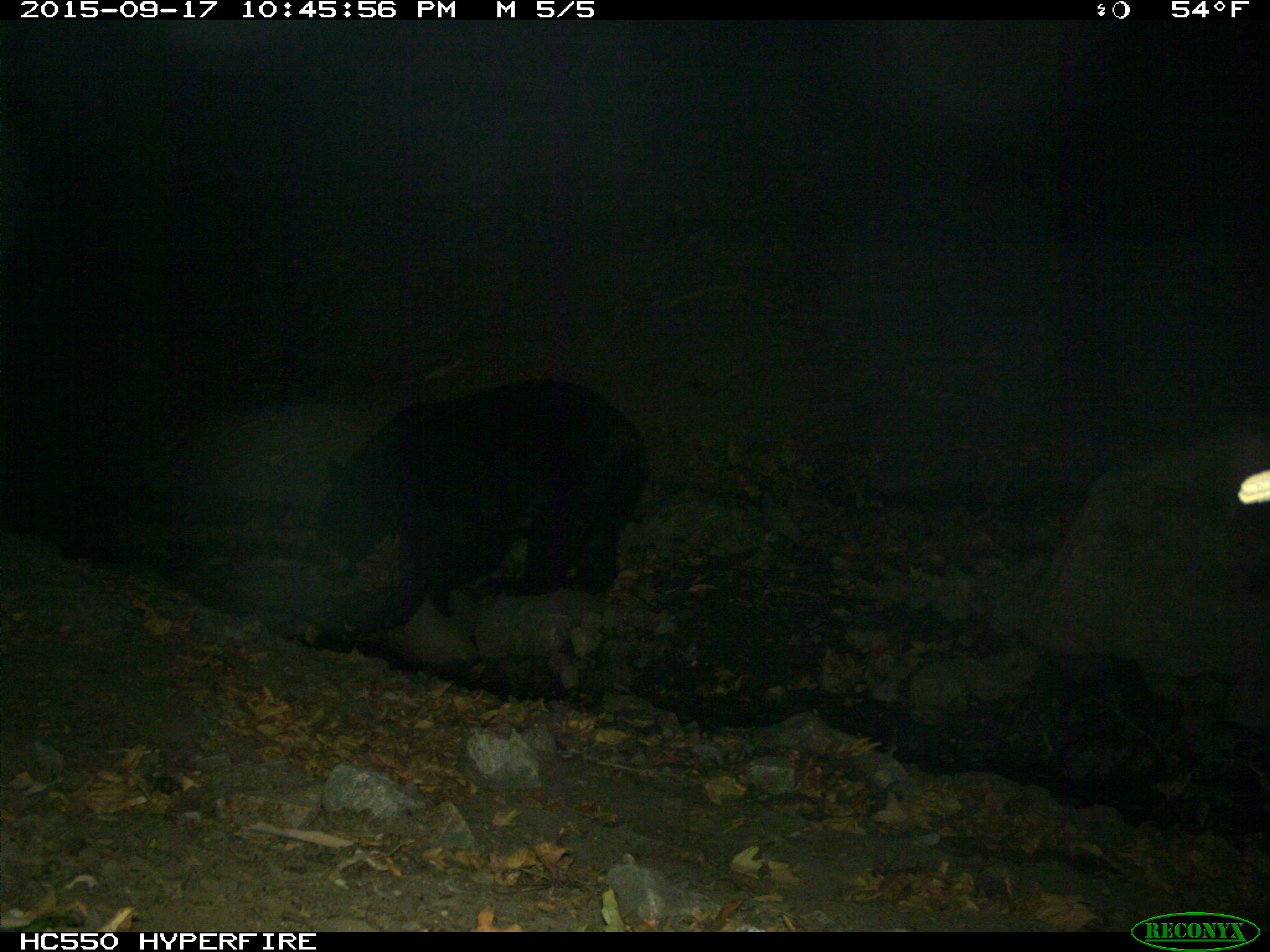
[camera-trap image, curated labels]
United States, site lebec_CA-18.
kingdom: Animalia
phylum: Chordata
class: Mammalia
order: Carnivora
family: Ursidae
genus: Ursus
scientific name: Ursus americanus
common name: american black bear